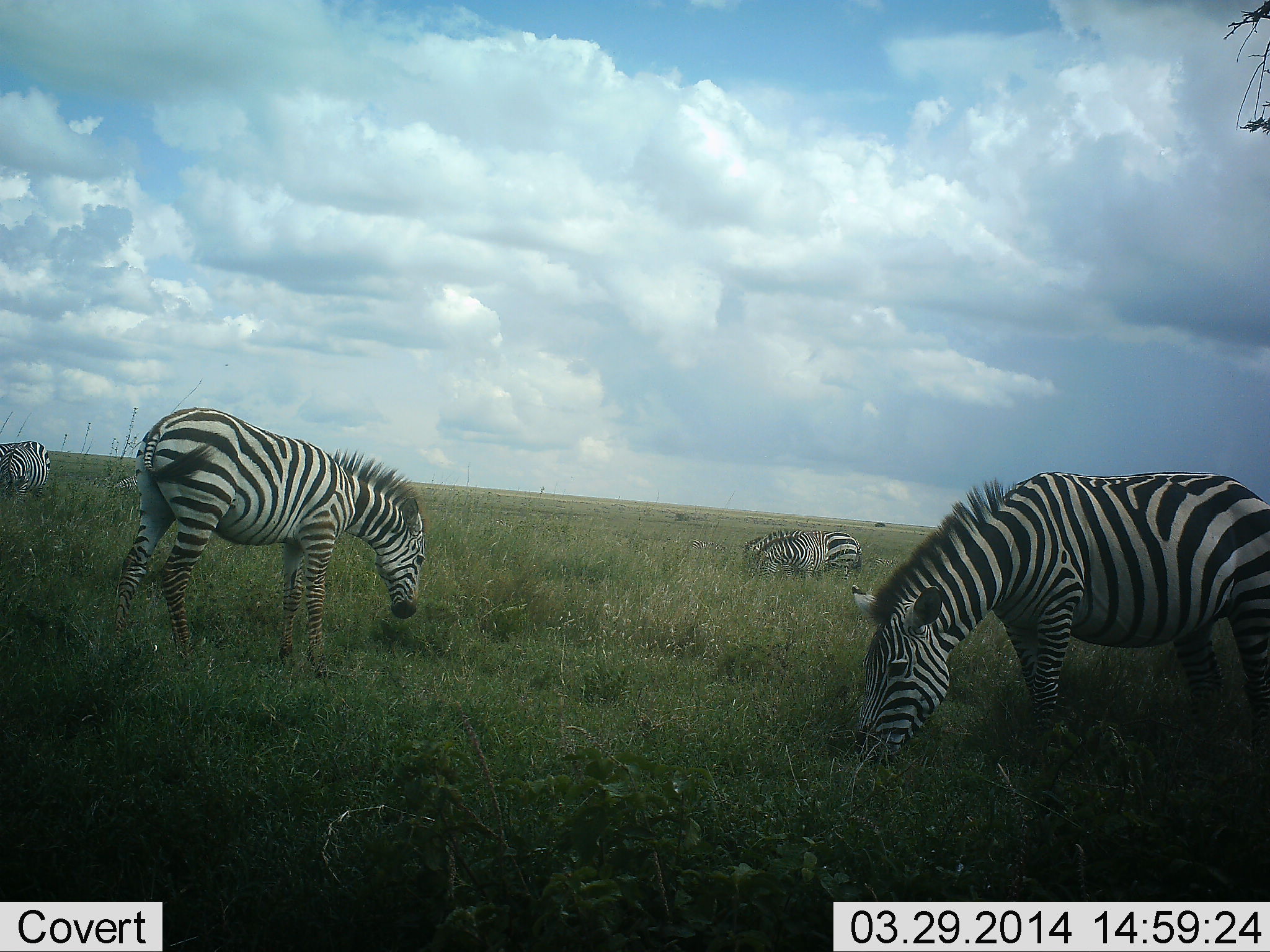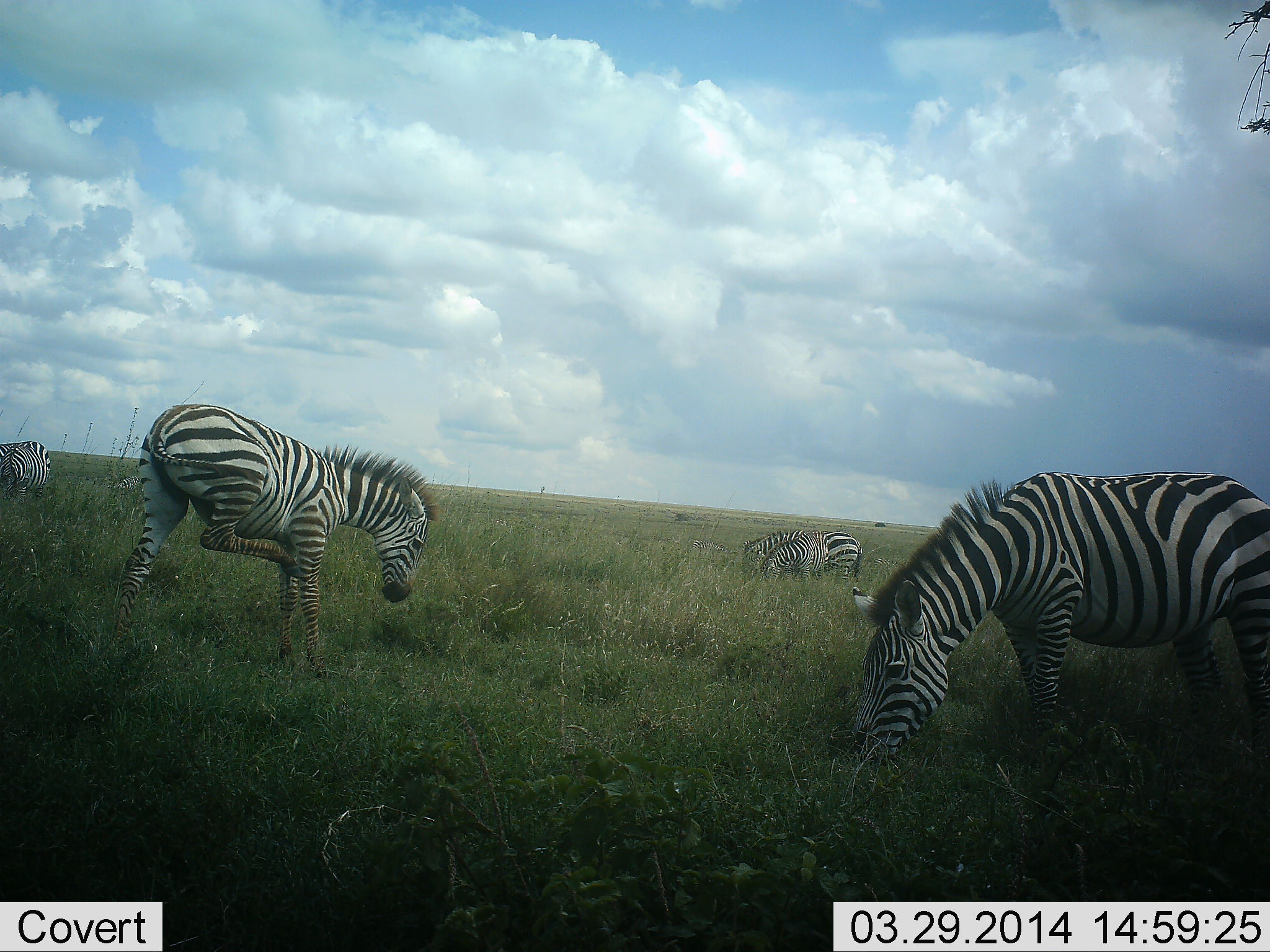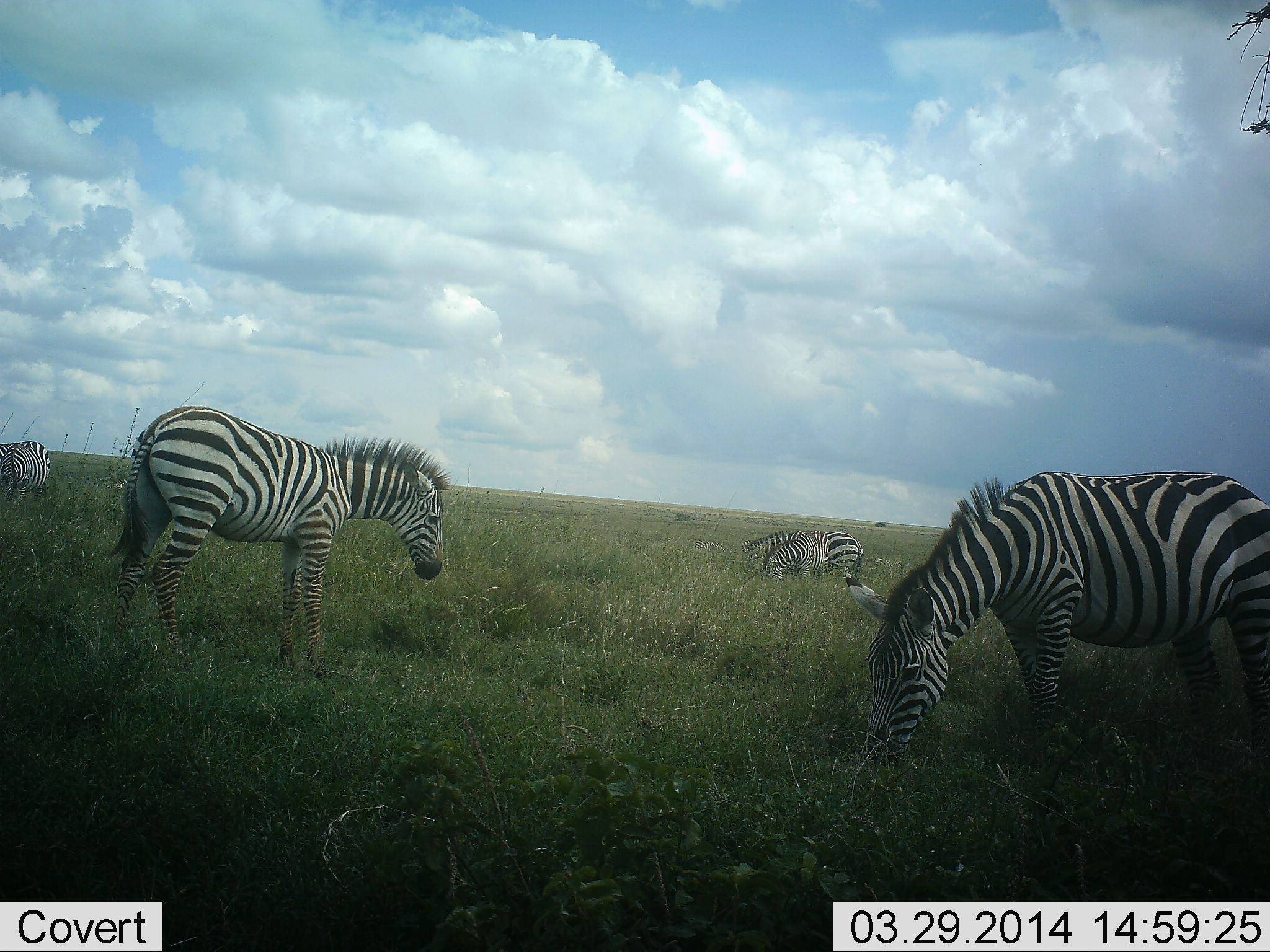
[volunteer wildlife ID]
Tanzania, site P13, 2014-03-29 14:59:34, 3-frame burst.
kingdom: Animalia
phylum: Chordata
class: Mammalia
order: Perissodactyla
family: Equidae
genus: Equus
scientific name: Equus quagga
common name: plains zebra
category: zebra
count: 6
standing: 40%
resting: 0%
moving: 0%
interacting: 0%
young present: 0%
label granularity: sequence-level